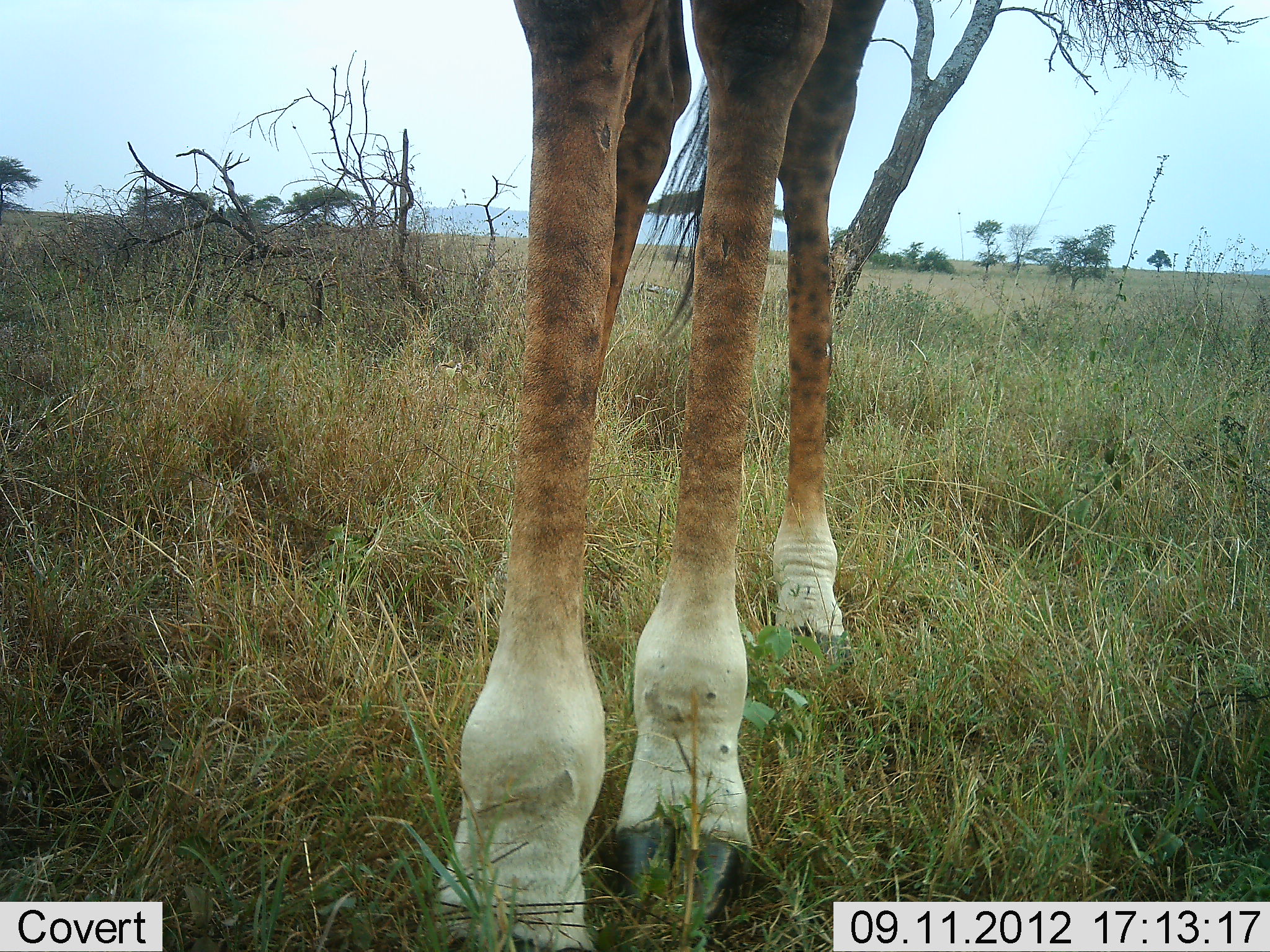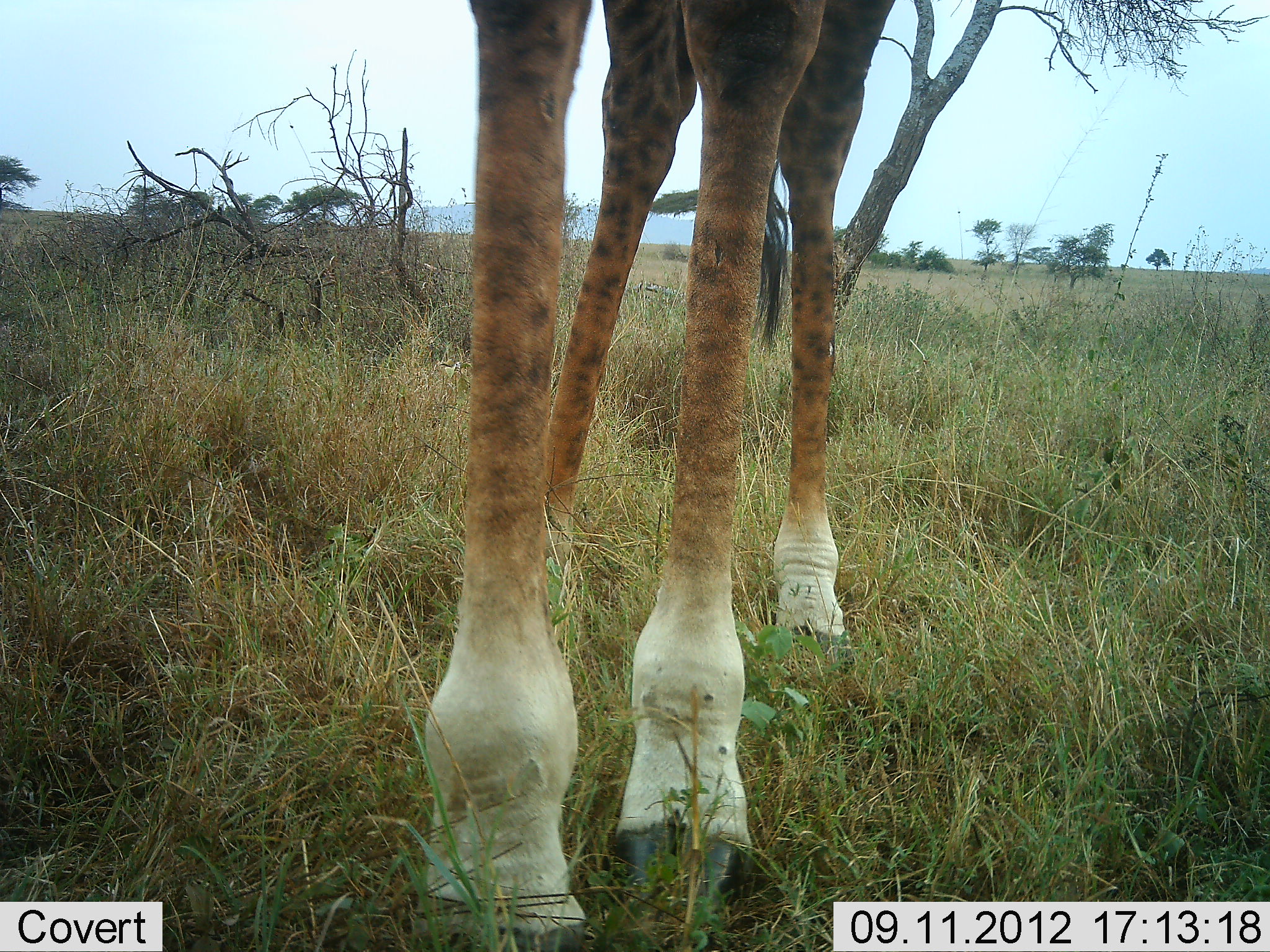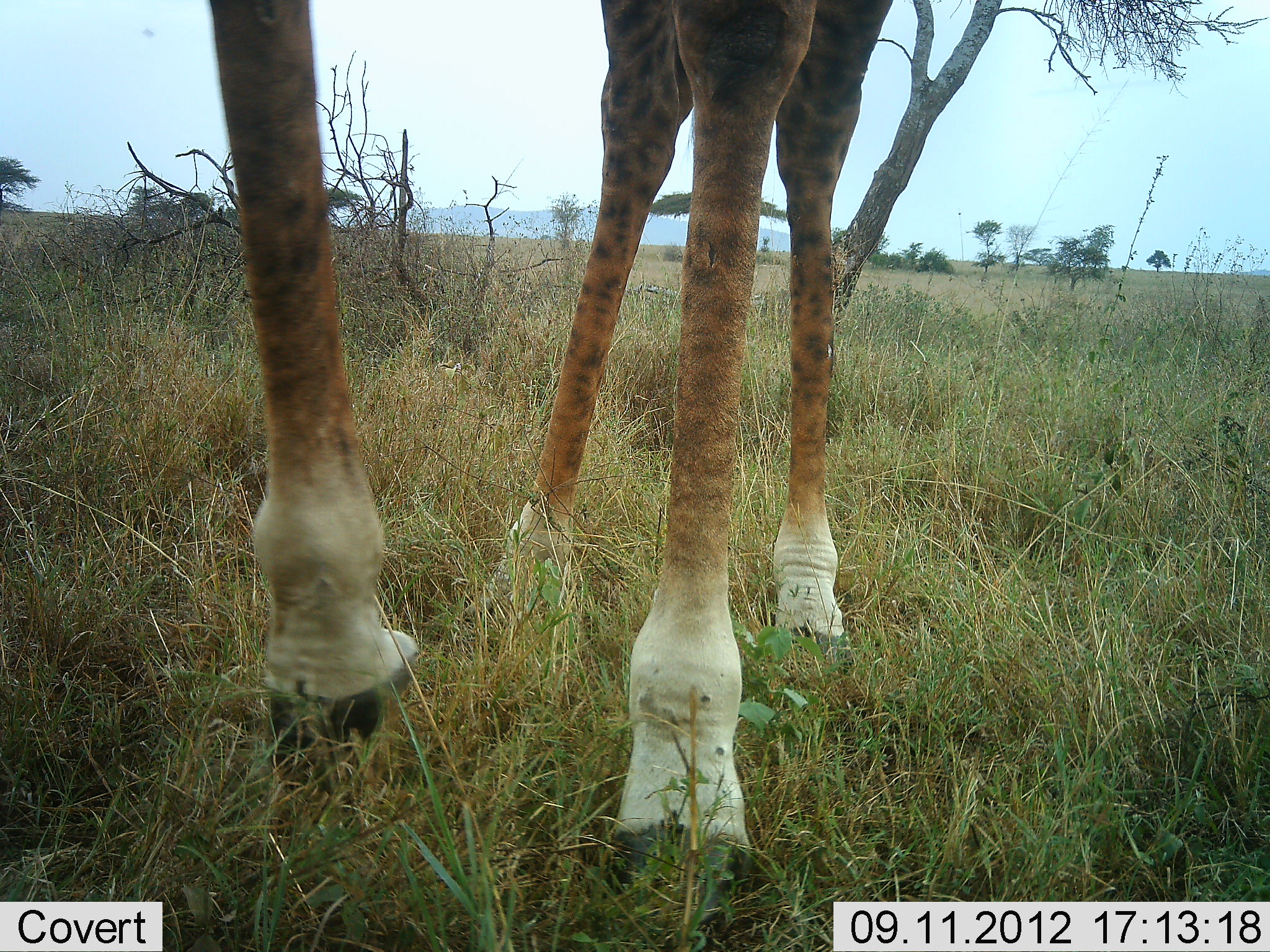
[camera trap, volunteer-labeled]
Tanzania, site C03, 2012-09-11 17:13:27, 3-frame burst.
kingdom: Animalia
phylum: Chordata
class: Mammalia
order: Artiodactyla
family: Giraffidae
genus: Giraffa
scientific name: Giraffa camelopardalis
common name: giraffe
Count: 1.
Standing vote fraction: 90%.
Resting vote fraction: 0%.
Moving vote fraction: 10%.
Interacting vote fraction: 0%.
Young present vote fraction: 0%.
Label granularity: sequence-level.